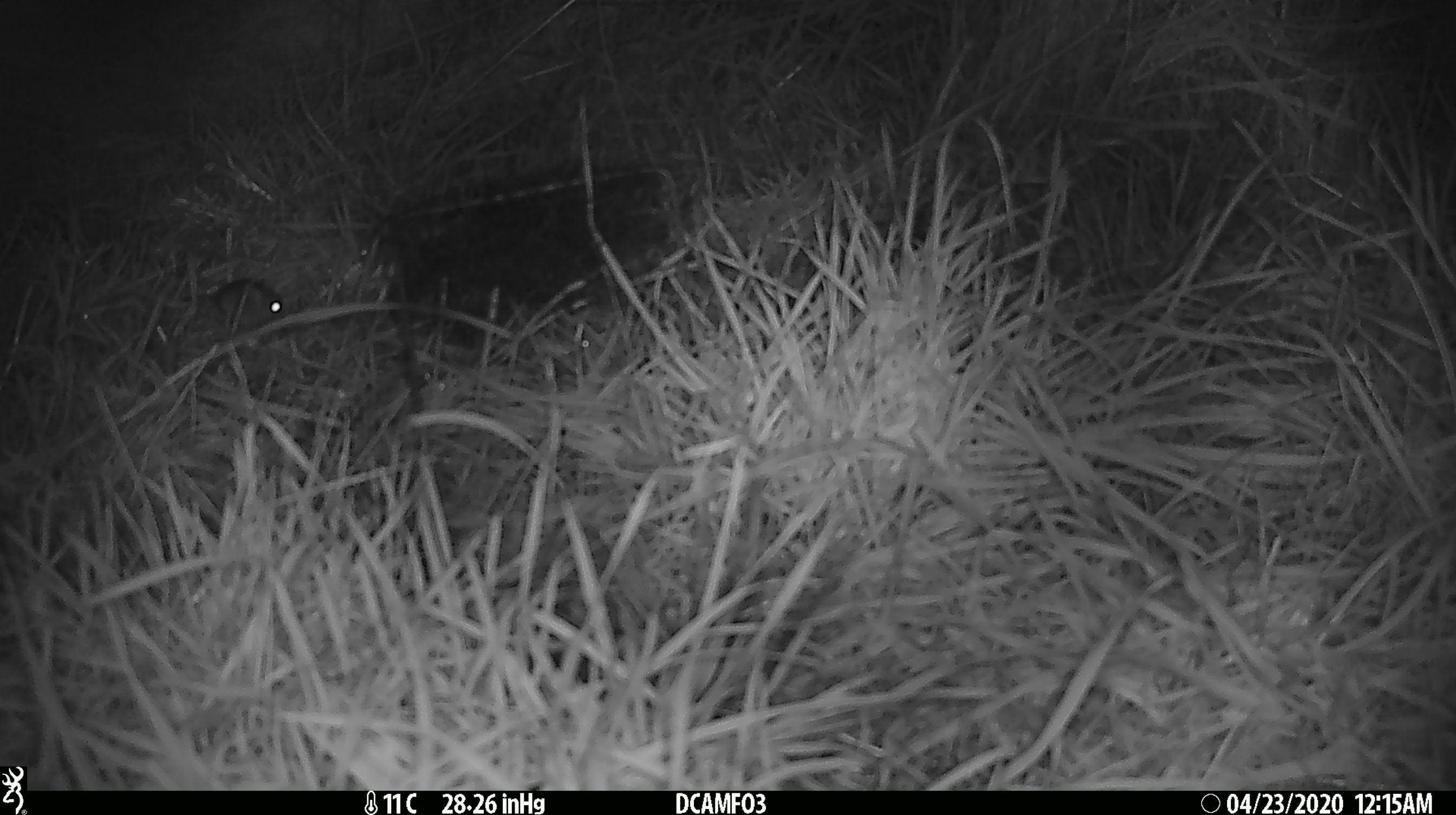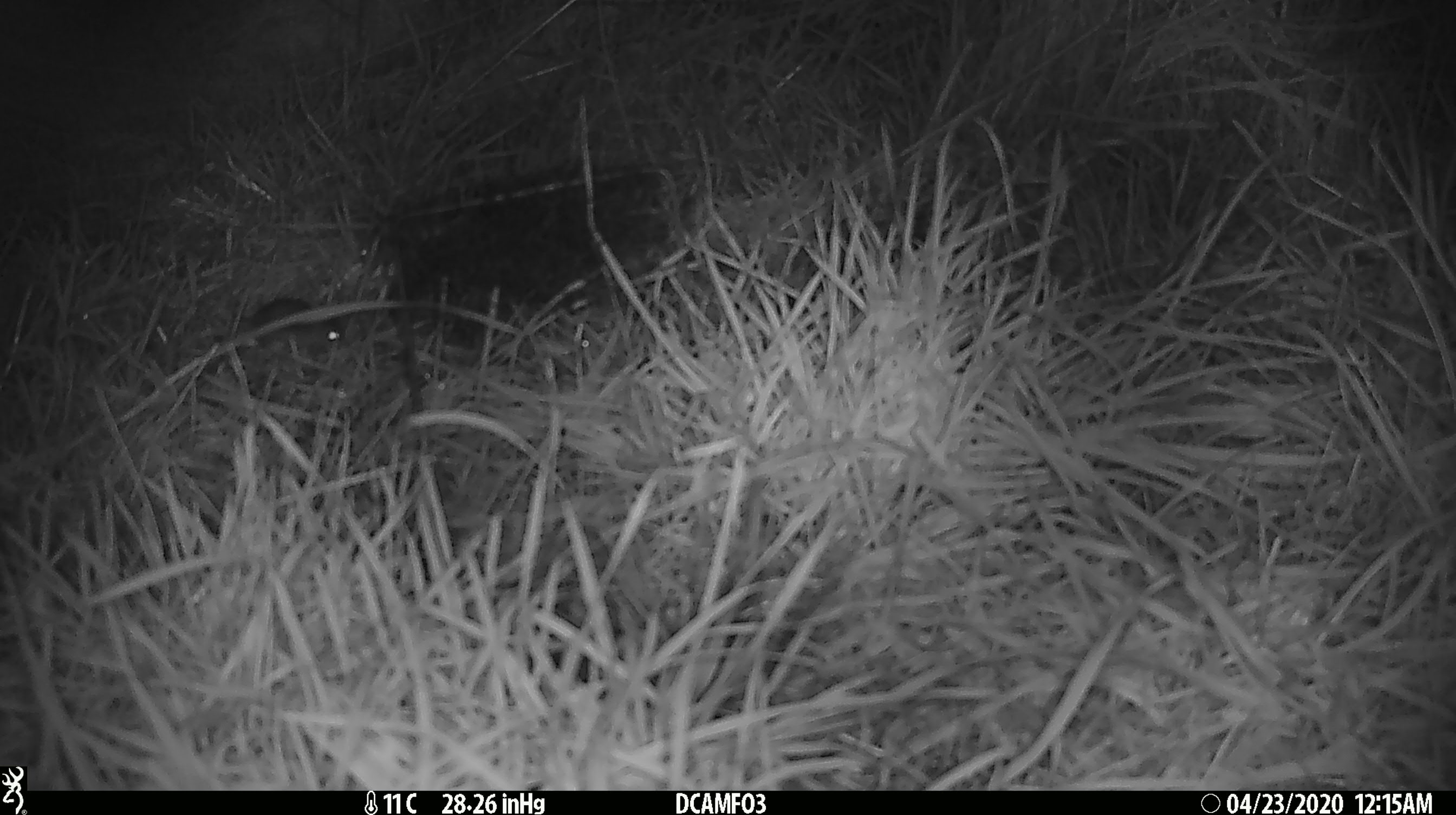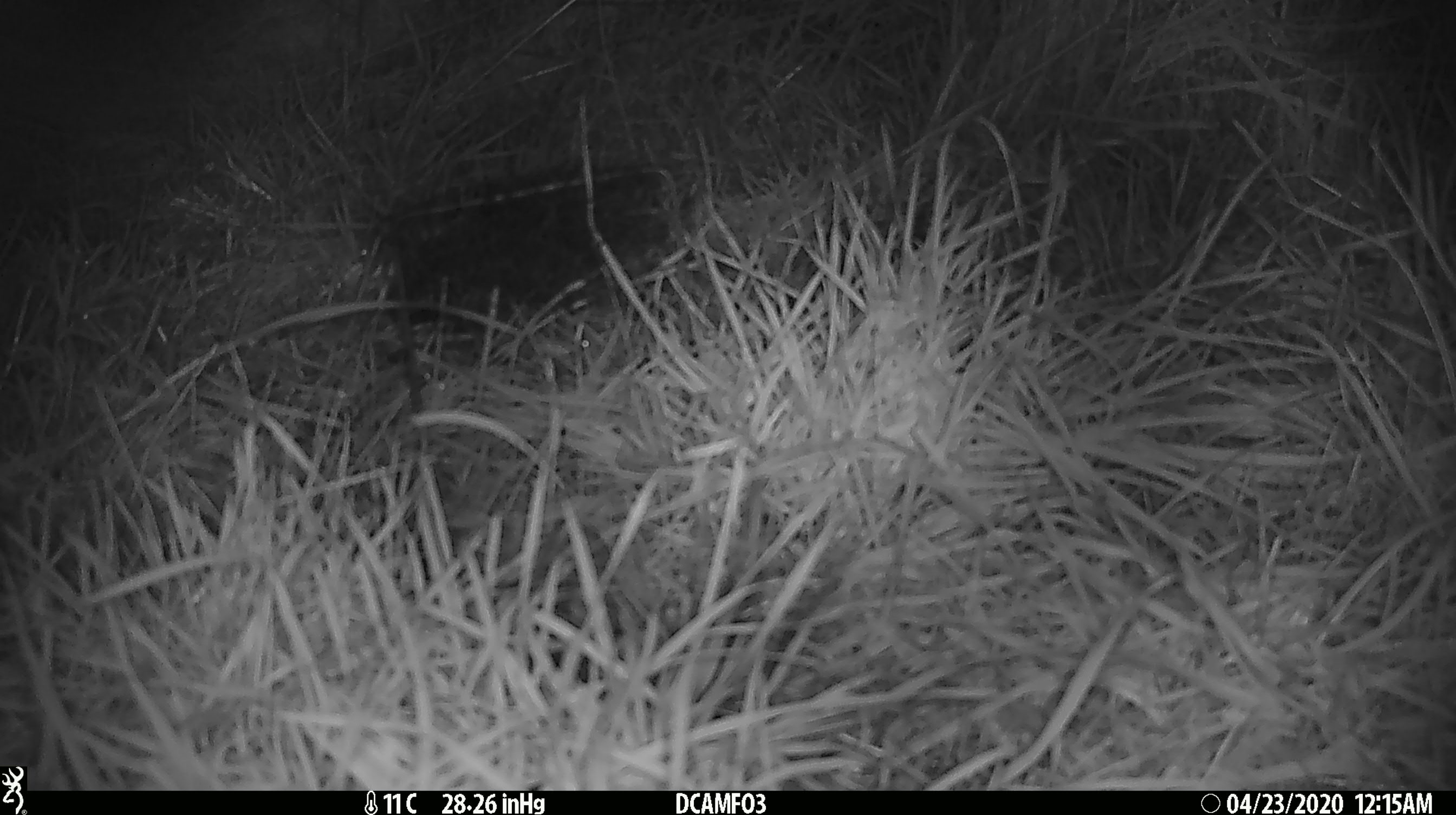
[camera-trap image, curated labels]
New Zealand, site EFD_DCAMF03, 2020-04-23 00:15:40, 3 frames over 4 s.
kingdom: Animalia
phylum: Chordata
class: Mammalia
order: Rodentia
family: Muridae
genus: Mus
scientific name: Mus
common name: mouse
Mouse (Mus).